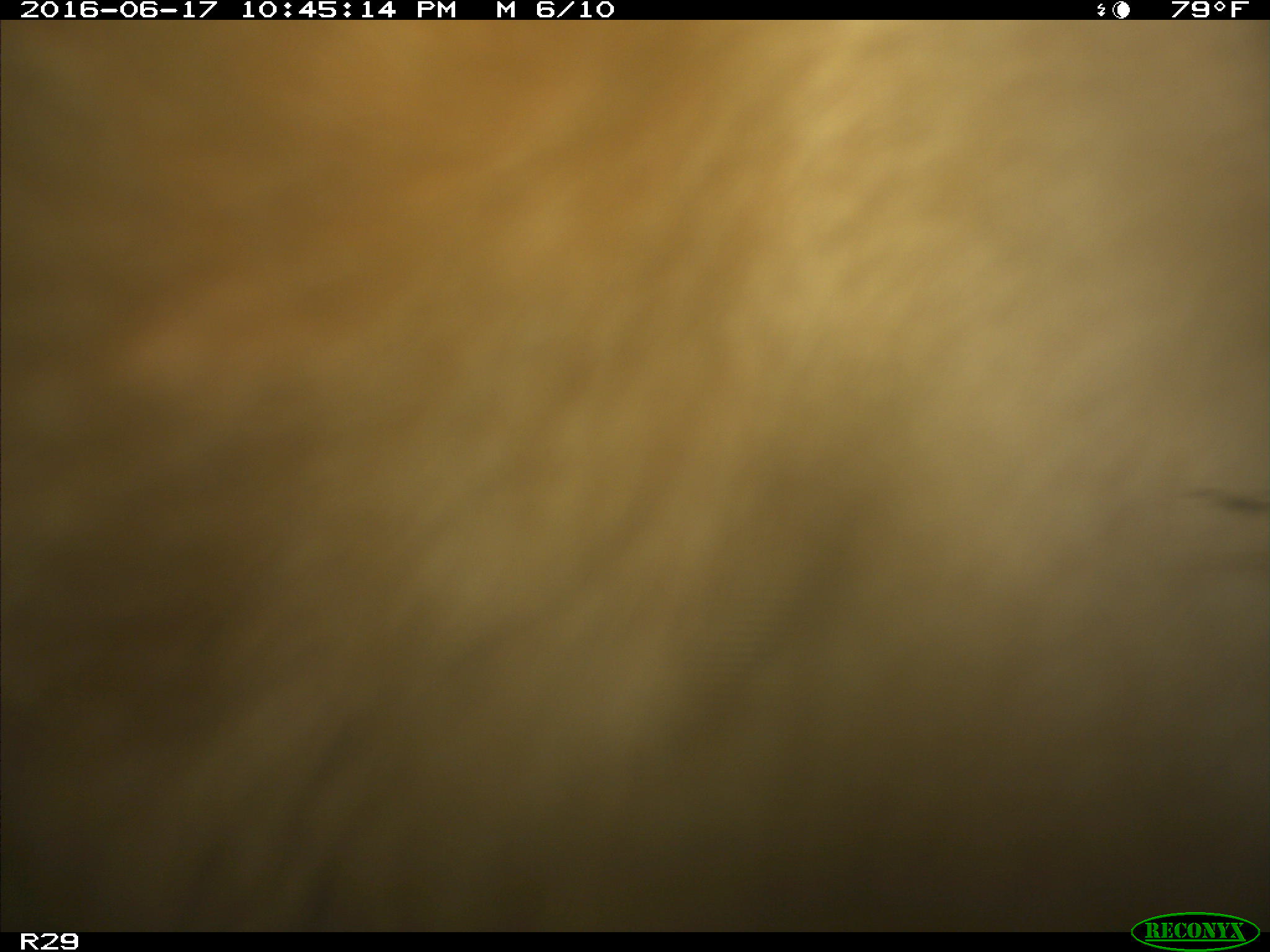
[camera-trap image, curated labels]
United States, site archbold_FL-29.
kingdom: Animalia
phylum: Chordata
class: Mammalia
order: Artiodactyla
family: Bovidae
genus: Bos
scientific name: Bos taurus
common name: domestic cow